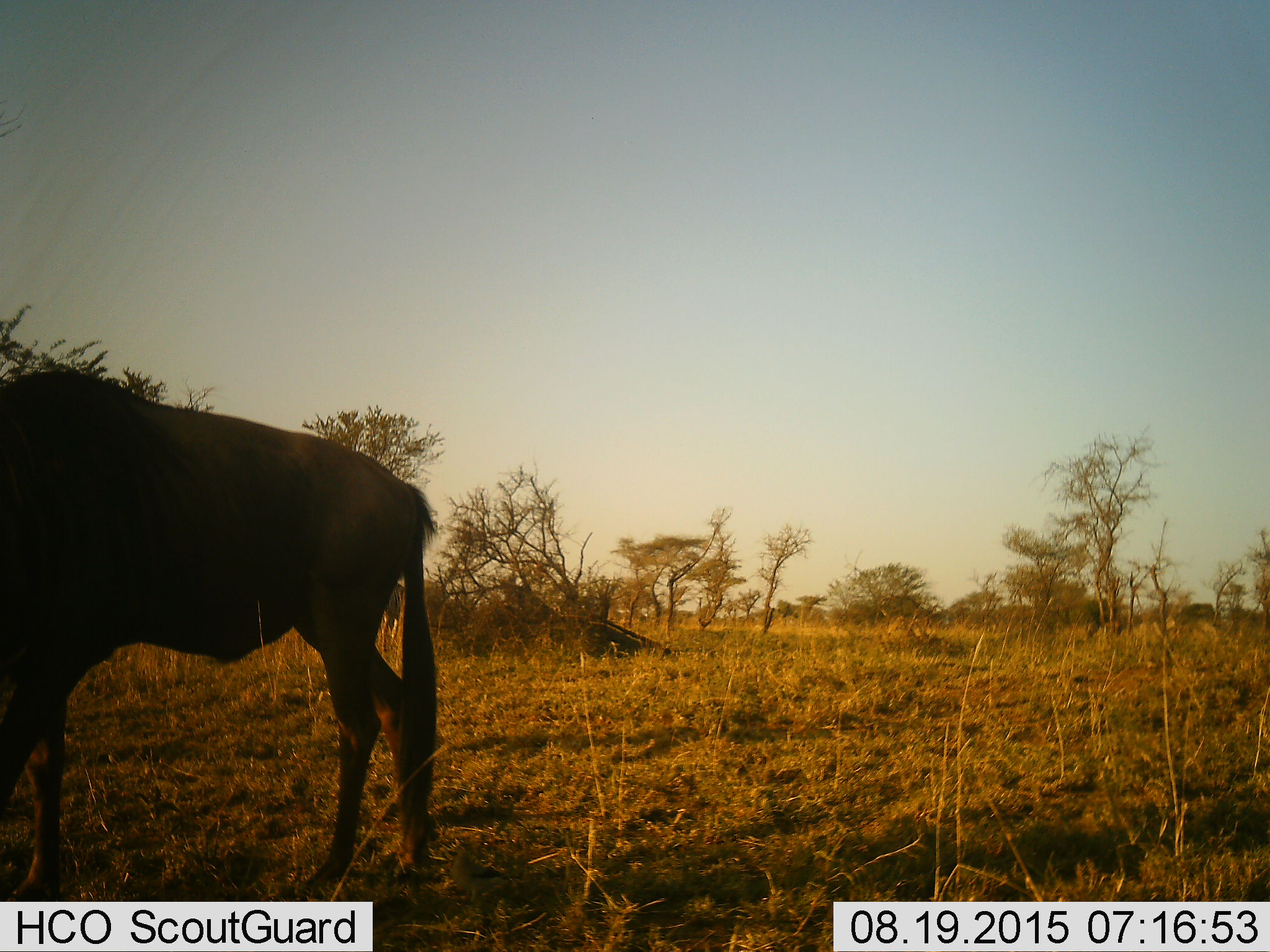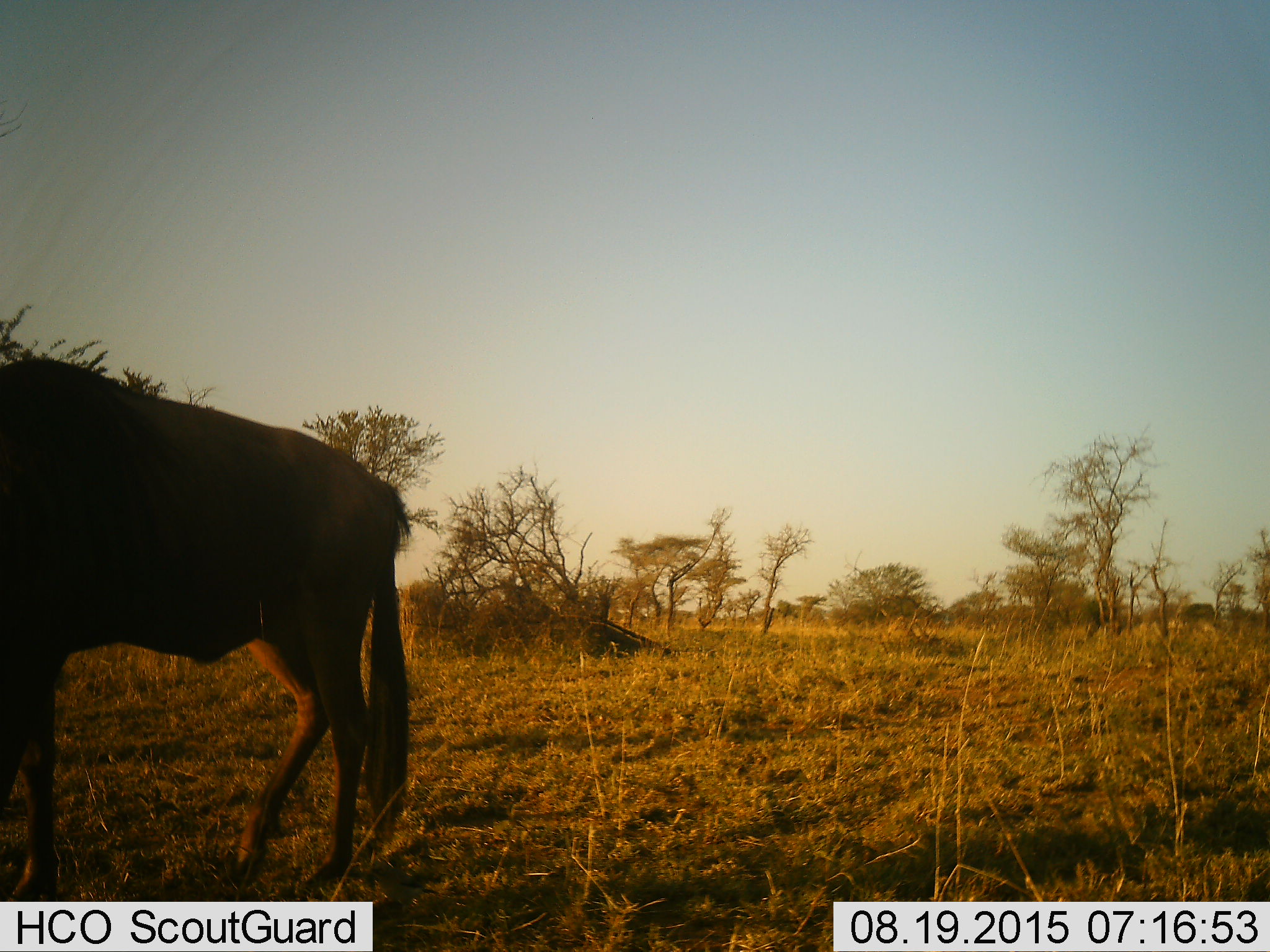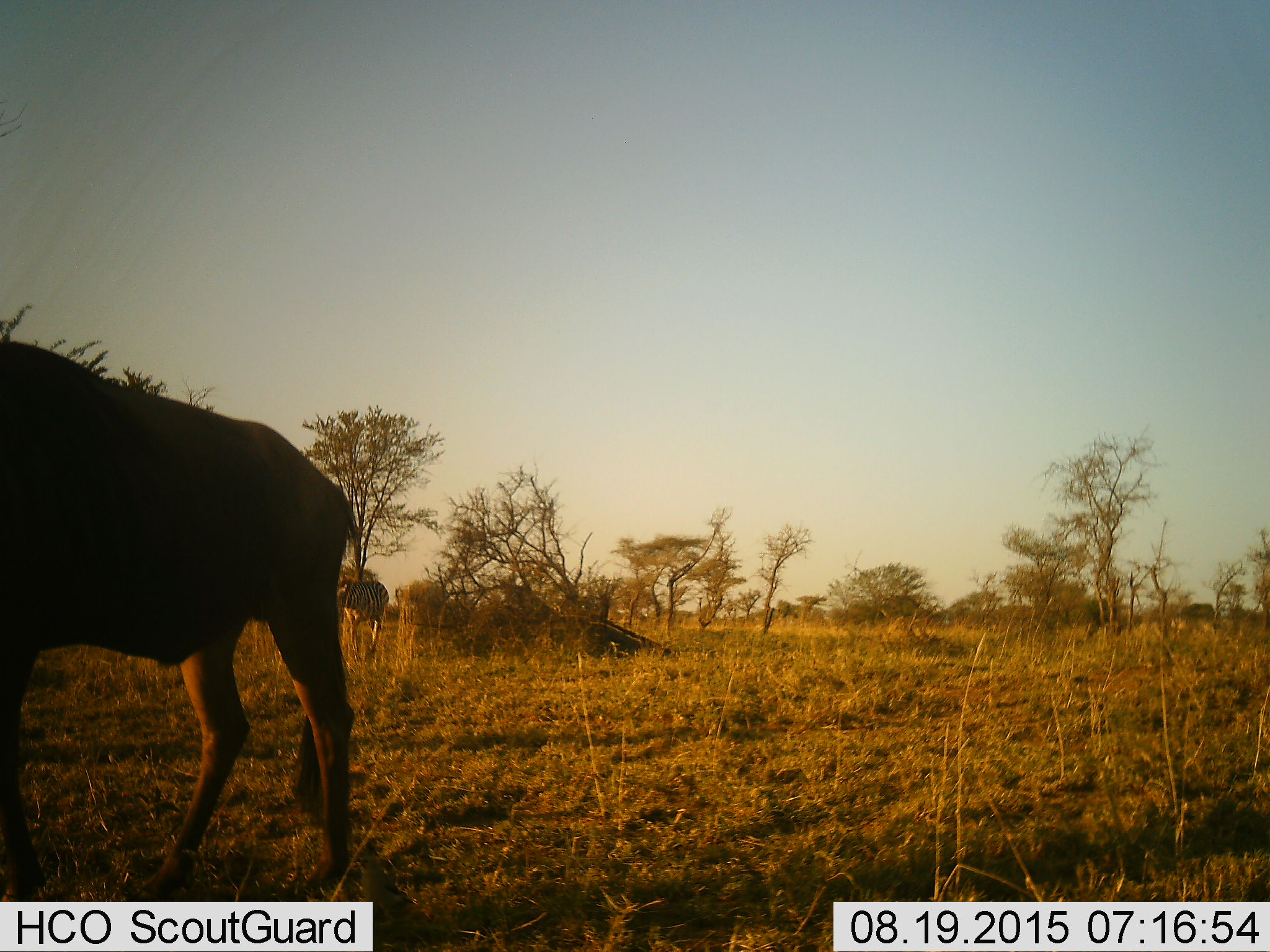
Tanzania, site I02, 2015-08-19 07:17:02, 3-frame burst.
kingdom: Animalia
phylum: Chordata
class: Mammalia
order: Artiodactyla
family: Bovidae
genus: Connochaetes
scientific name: Connochaetes taurinus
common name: blue wildebeest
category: wildebeest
Wildebeest (blue wildebeest) (Connochaetes taurinus), count 1. Behavior (volunteer vote fractions): standing 12%, resting 0%, moving 100%, interacting 0%. Young present (vote fraction): 0%. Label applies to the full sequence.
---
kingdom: Animalia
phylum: Chordata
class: Mammalia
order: Perissodactyla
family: Equidae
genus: Equus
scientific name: Equus quagga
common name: plains zebra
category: zebra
Zebra (plains zebra) (Equus quagga), count 1. Behavior (volunteer vote fractions): standing 29%, resting 0%, moving 57%, interacting 0%. Young present (vote fraction): 0%. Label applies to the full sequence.